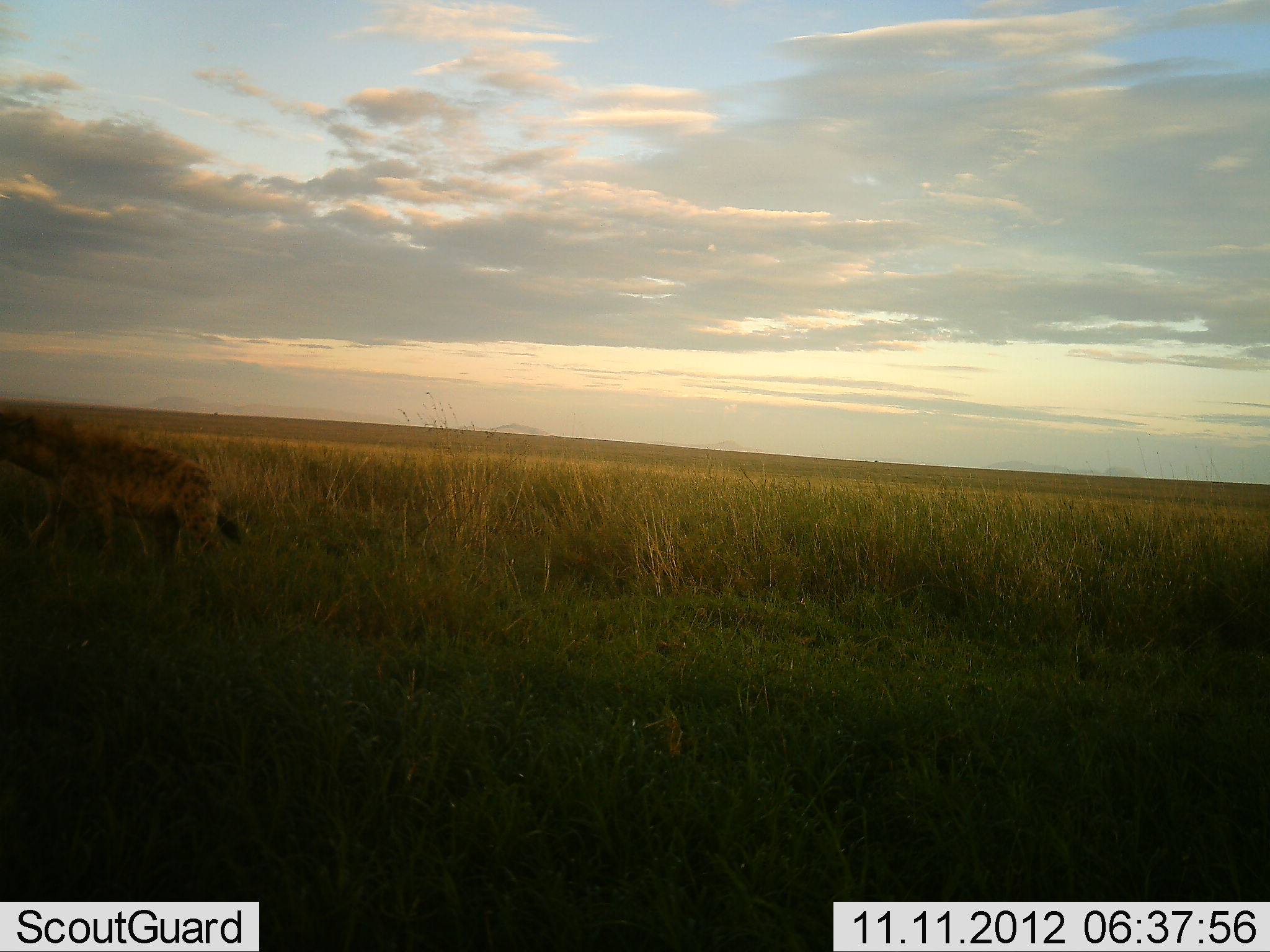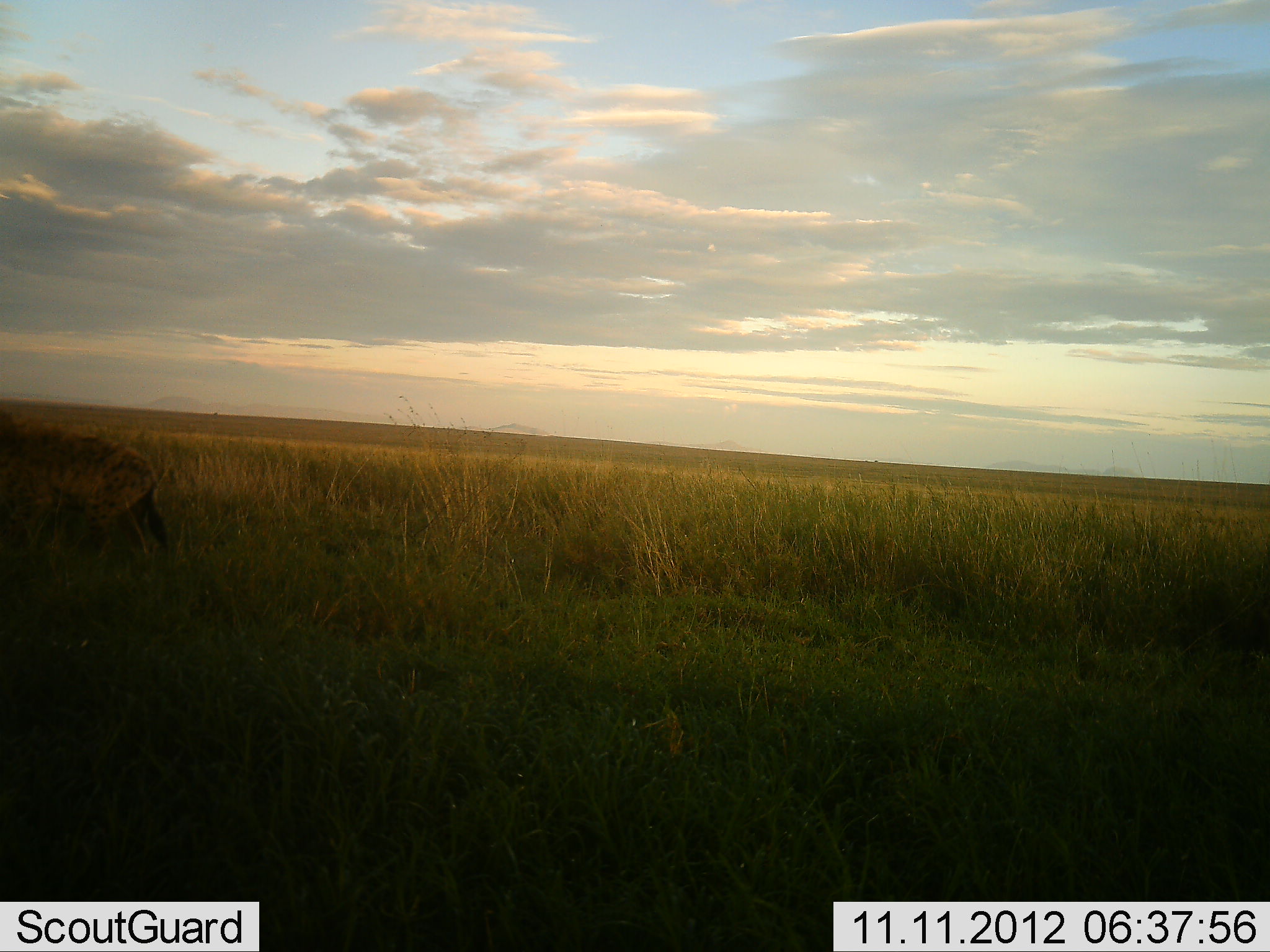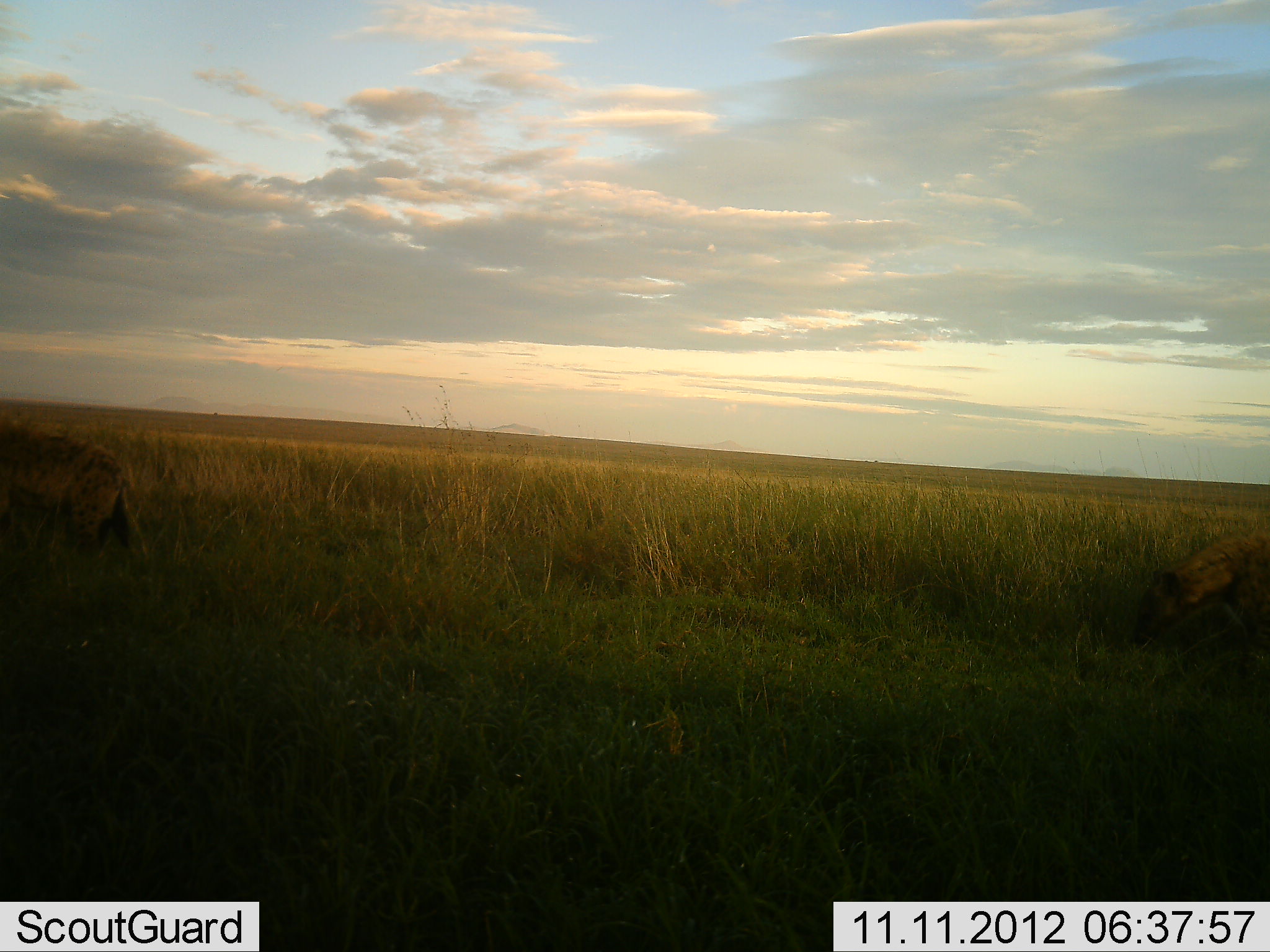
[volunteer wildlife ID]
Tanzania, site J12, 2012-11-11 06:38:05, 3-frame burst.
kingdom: Animalia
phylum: Chordata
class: Mammalia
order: Carnivora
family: Hyaenidae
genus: Crocuta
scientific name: Crocuta crocuta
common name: spotted hyena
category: hyenaspotted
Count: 2.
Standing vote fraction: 0%.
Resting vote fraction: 0%.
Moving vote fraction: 100%.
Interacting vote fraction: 0%.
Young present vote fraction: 0%.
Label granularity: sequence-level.